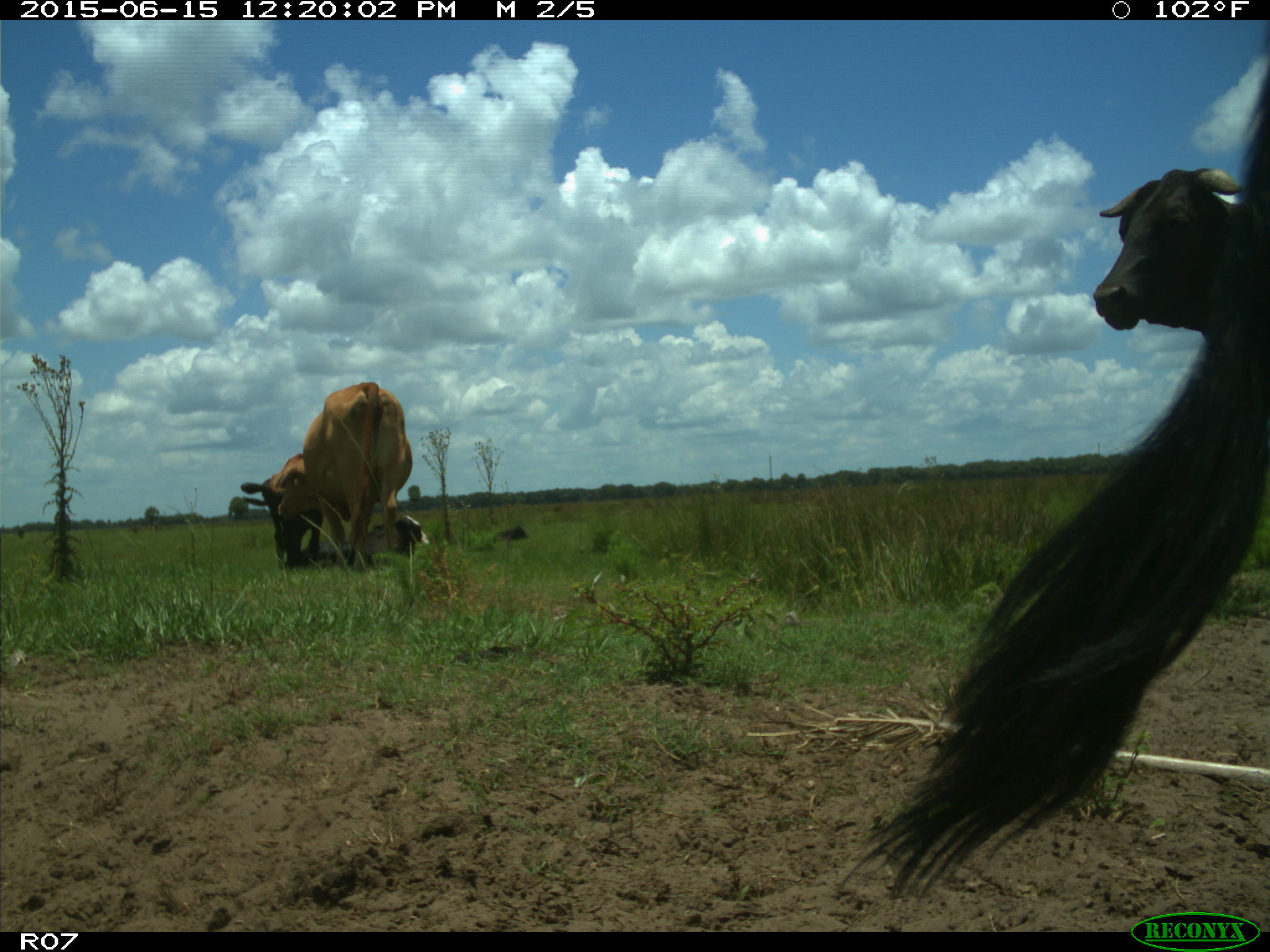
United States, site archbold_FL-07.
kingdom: Animalia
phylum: Chordata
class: Mammalia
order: Artiodactyla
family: Bovidae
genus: Bos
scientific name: Bos taurus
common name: domestic cow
Bos taurus (domestic cow).